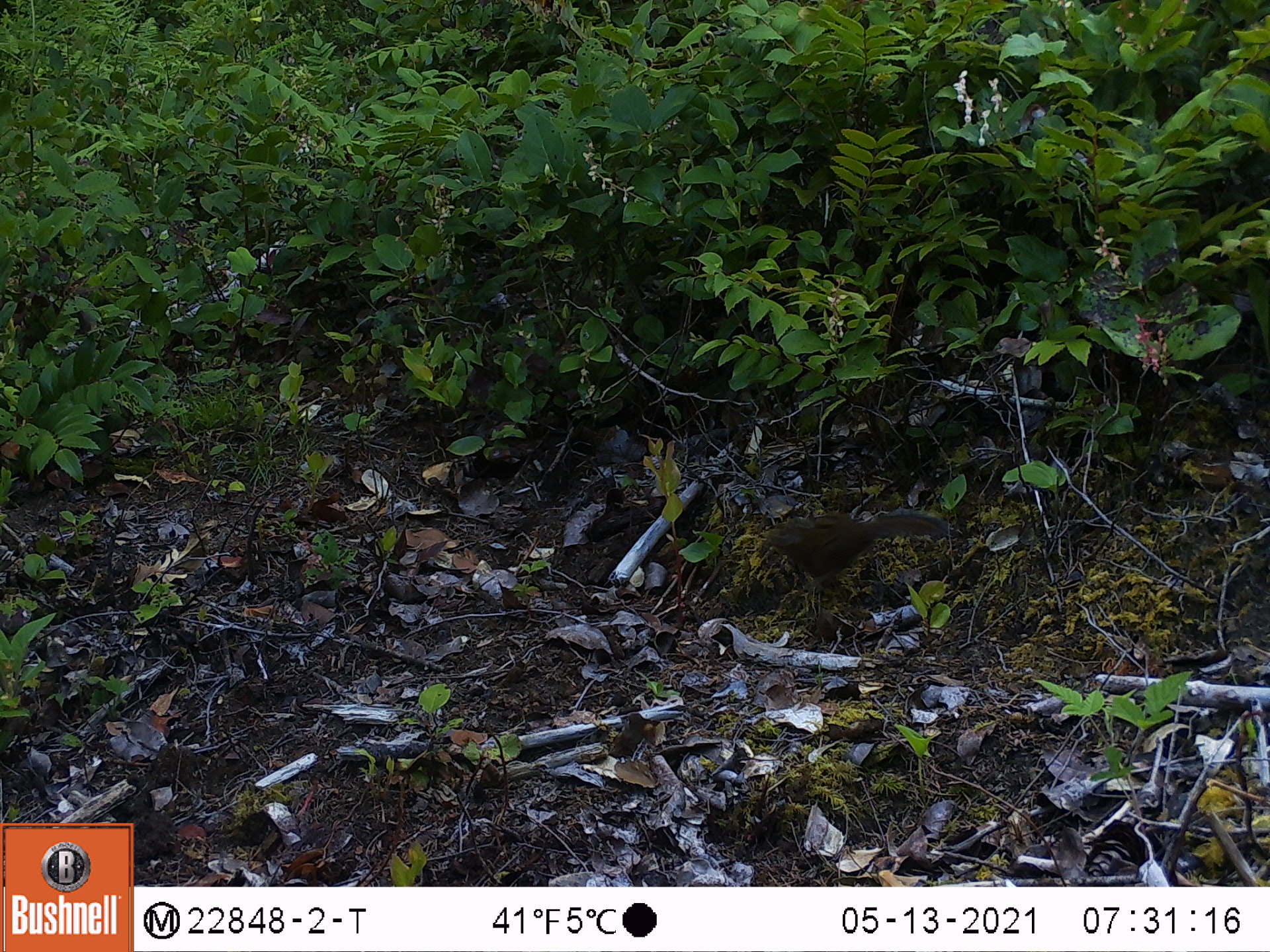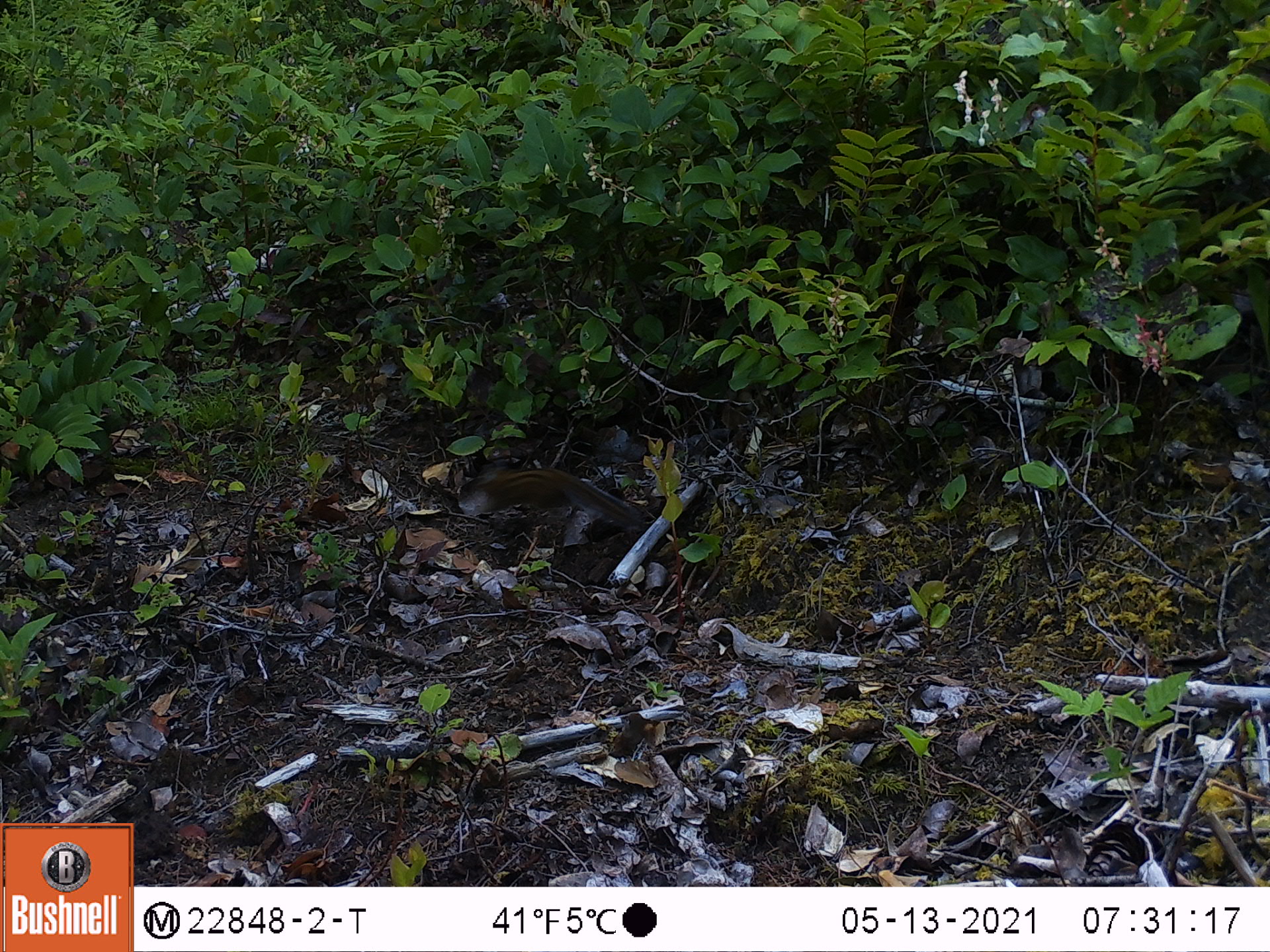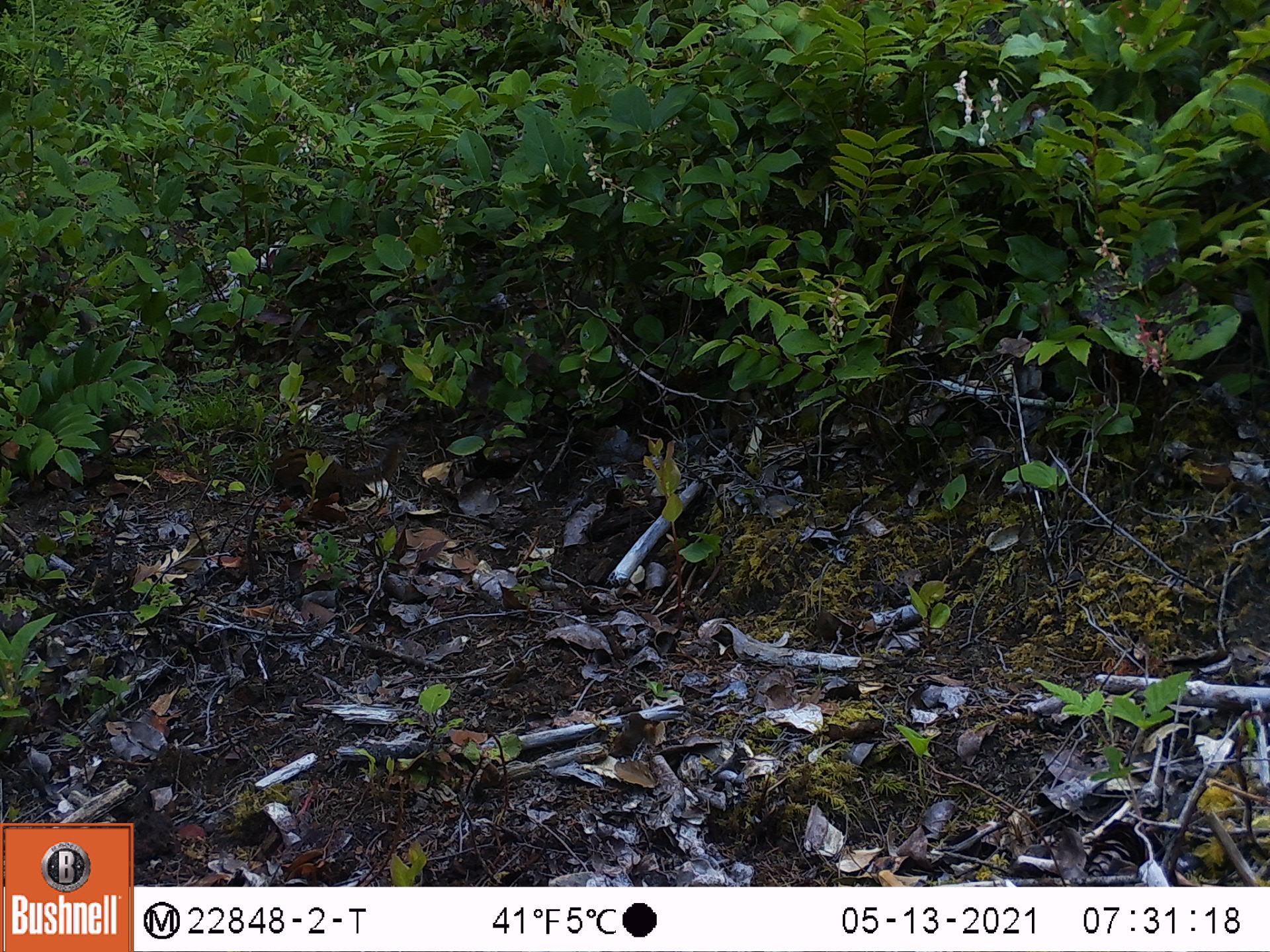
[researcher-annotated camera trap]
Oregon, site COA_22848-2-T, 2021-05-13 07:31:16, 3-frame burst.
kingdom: Animalia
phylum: Chordata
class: Mammalia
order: Rodentia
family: Sciuridae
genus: Tamiasciurus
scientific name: Tamiasciurus douglasii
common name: douglas squirrel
Douglas squirrel (Tamiasciurus douglasii).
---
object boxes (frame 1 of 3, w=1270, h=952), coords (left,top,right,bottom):
douglas squirrel: (755,496,947,587)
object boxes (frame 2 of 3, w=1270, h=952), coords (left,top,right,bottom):
douglas squirrel: (444,464,656,528)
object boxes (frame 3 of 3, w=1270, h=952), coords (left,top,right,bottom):
douglas squirrel: (255,435,406,494)